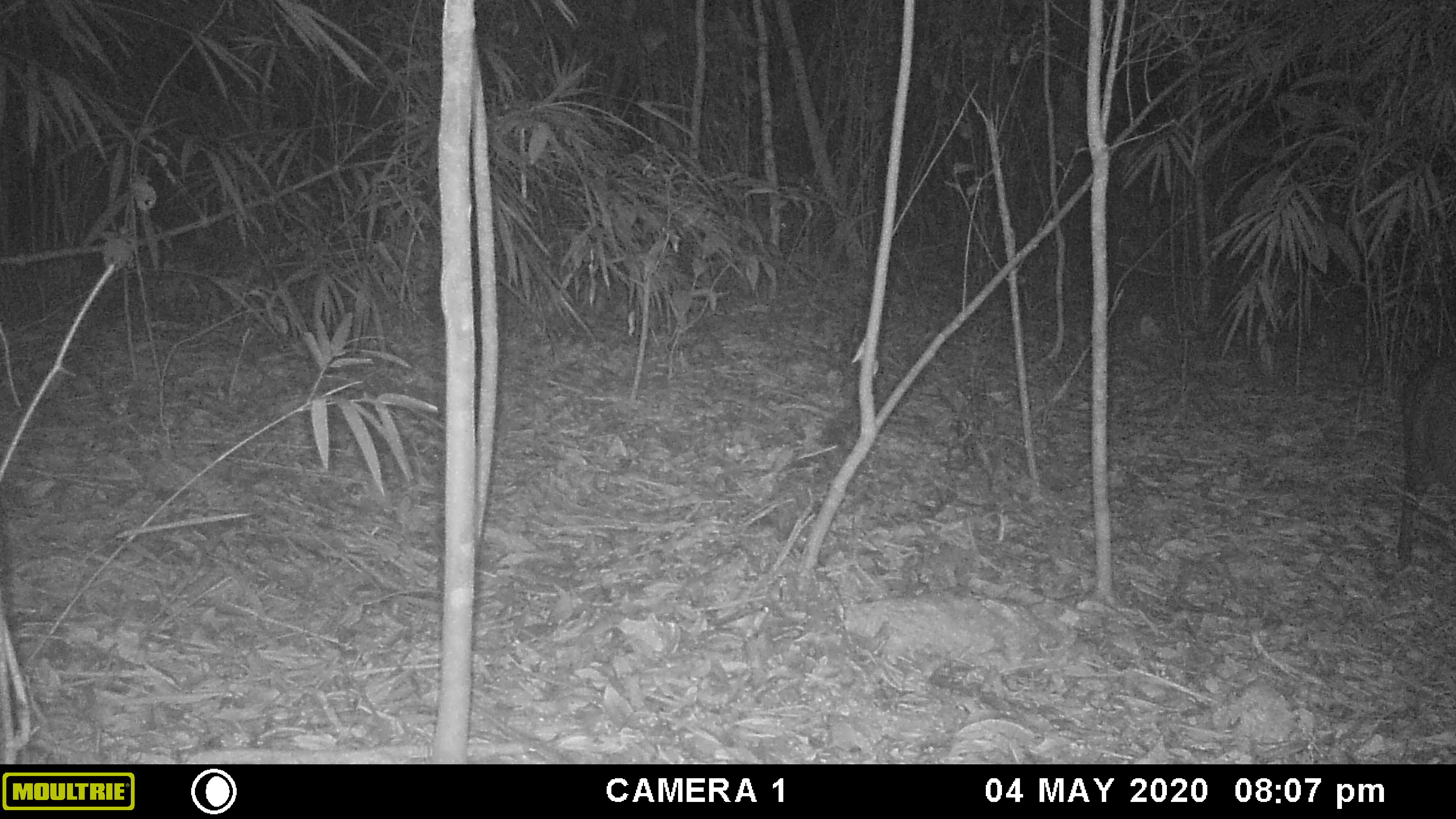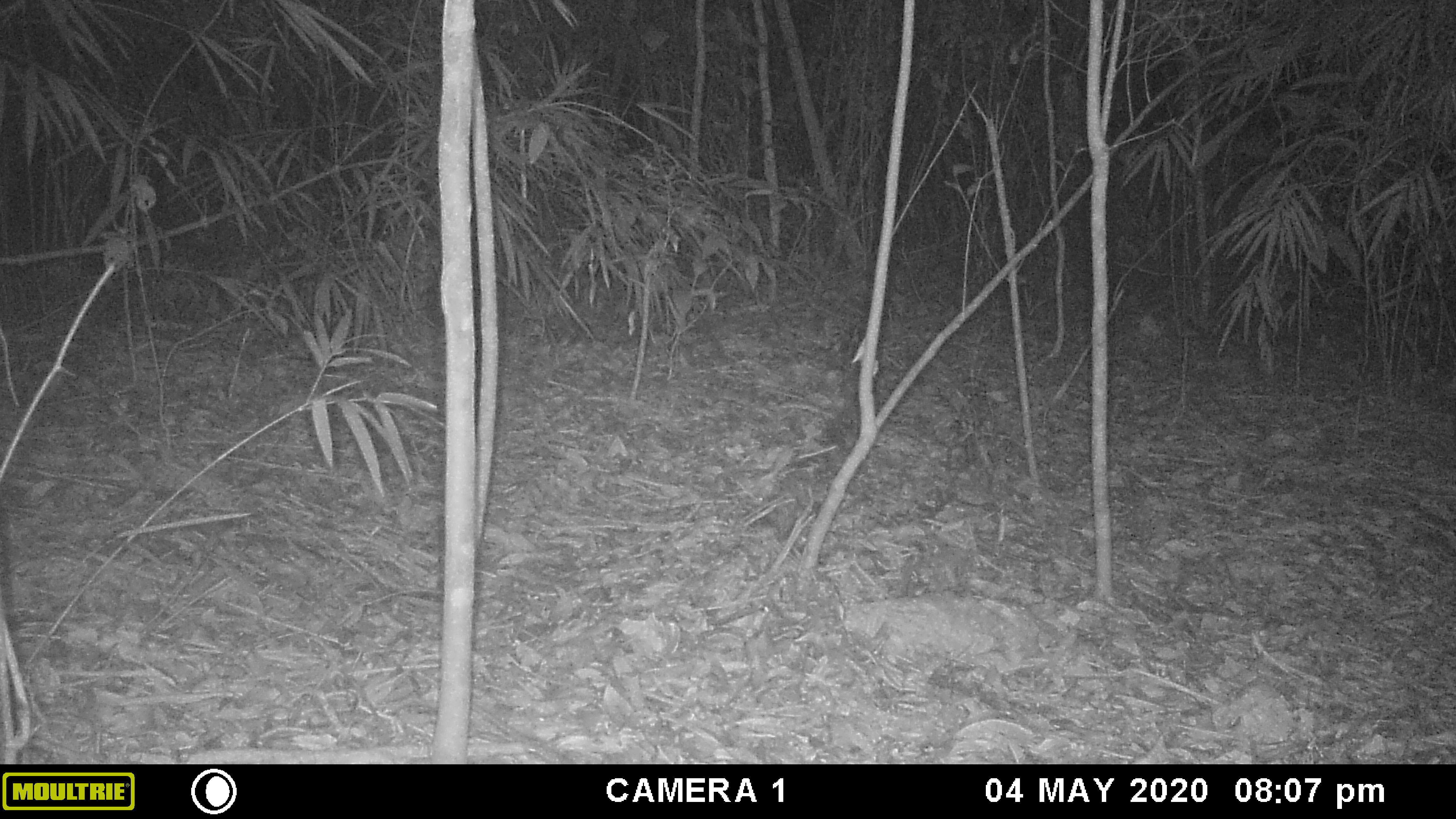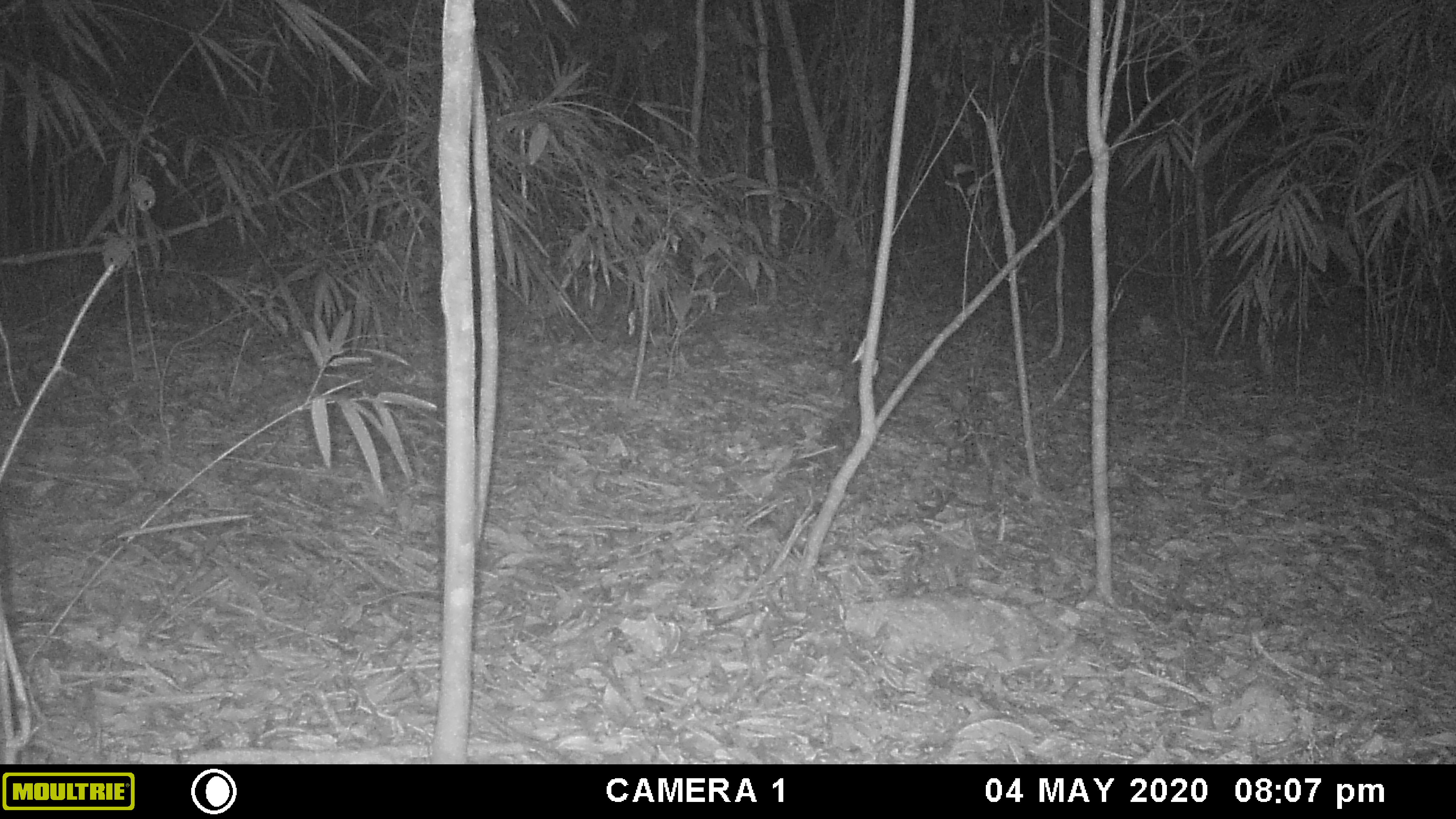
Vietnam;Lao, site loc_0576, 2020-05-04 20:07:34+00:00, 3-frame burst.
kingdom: Animalia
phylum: Chordata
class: Mammalia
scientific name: Laurasiatheria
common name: ungulate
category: unidentified ungulates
Unidentified ungulates (ungulate) (Laurasiatheria). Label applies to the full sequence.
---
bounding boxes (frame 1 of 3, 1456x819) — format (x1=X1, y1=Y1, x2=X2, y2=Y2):
unidentified ungulates: (x1=1393, y1=351, x2=1455, y2=568)